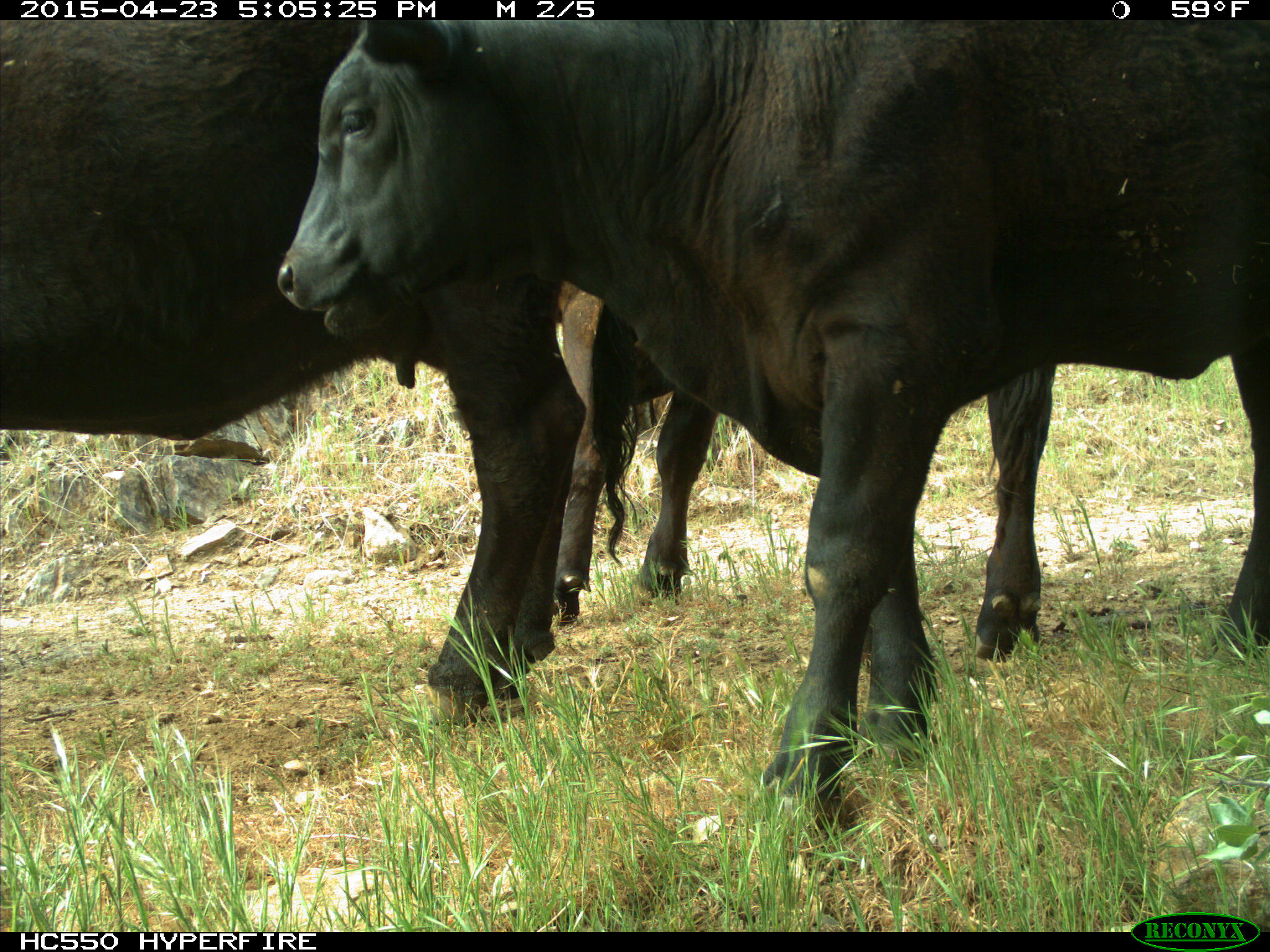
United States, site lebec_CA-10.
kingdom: Animalia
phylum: Chordata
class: Mammalia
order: Artiodactyla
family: Bovidae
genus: Bos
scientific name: Bos taurus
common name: domestic cow